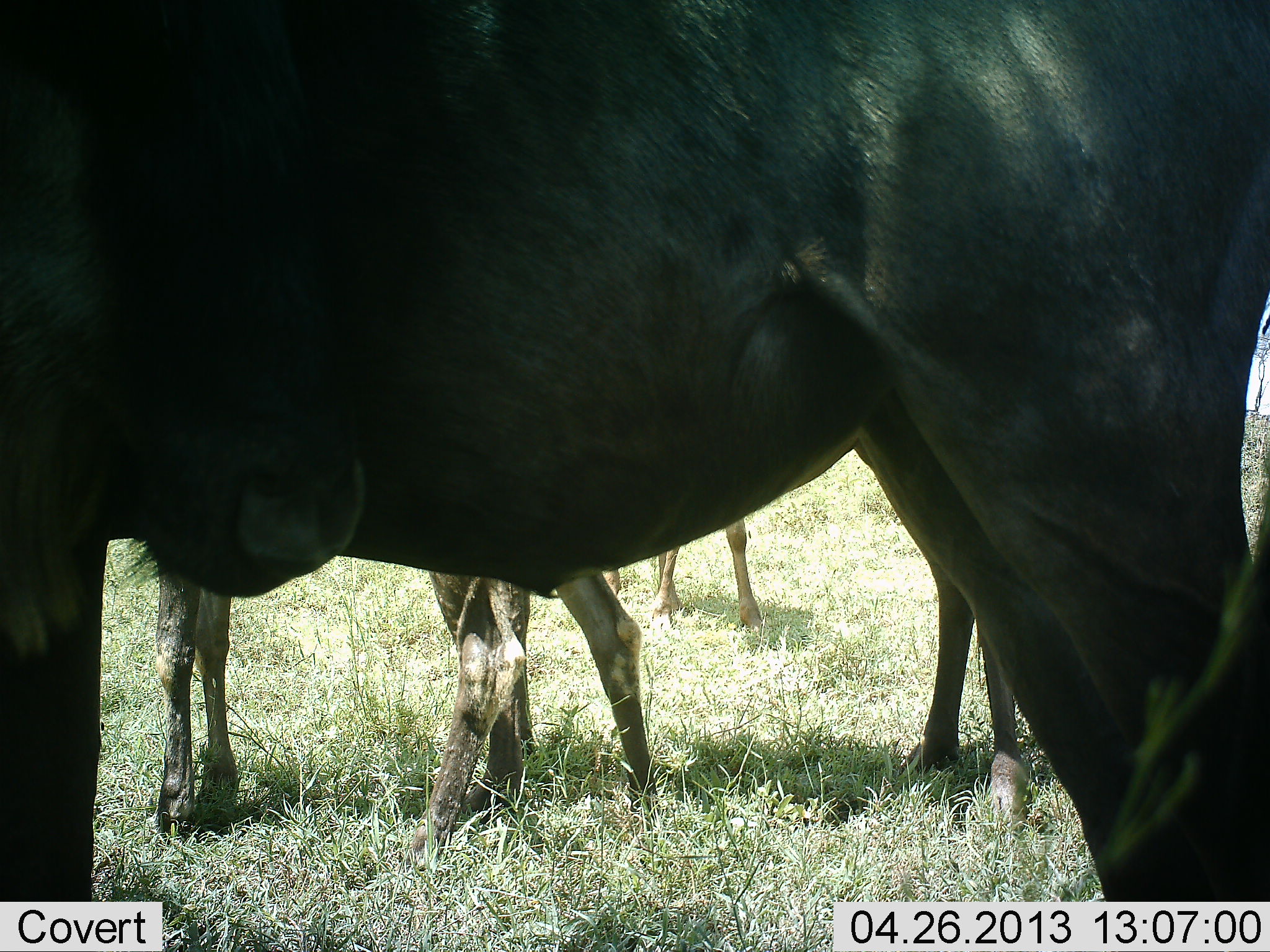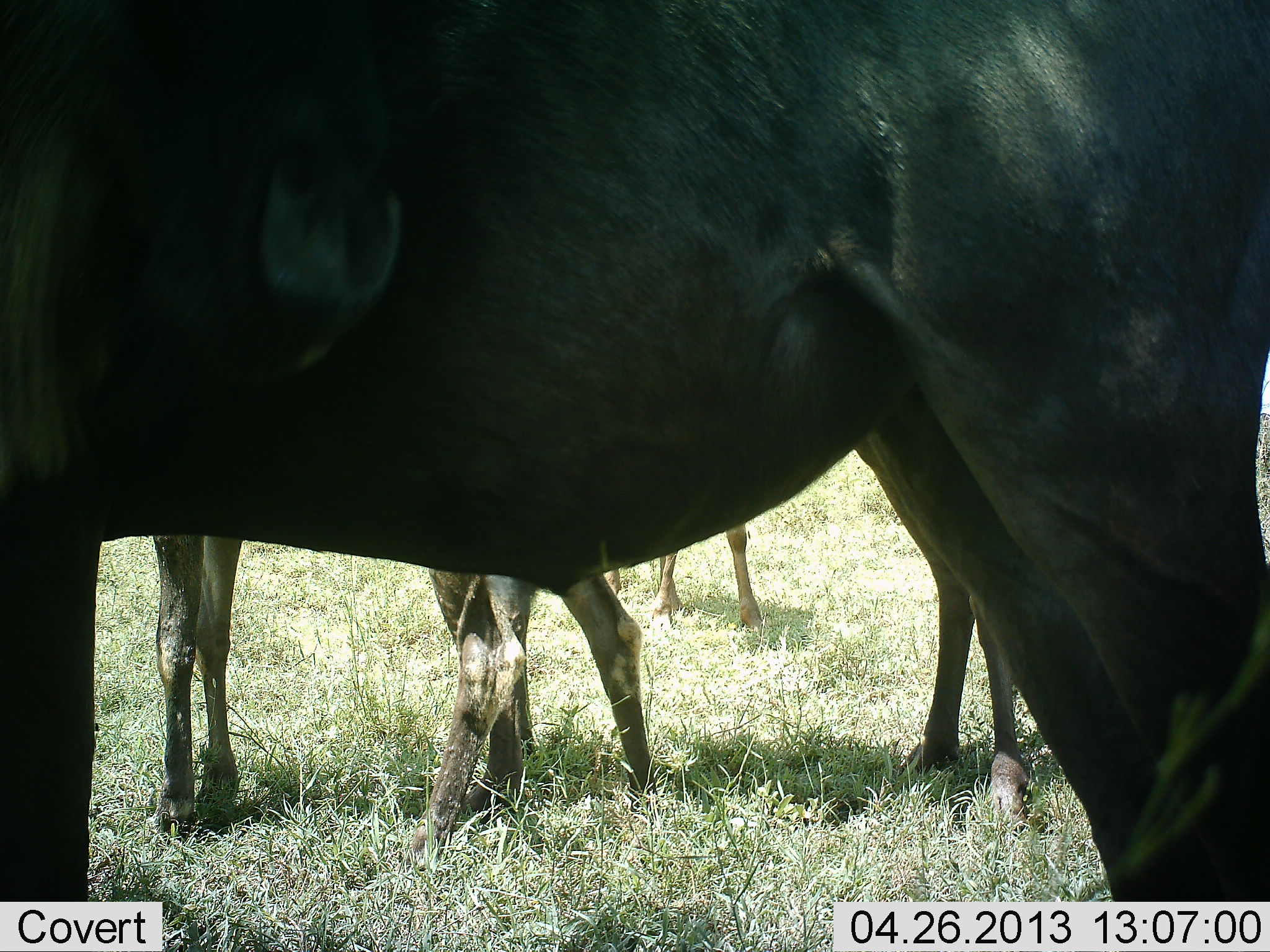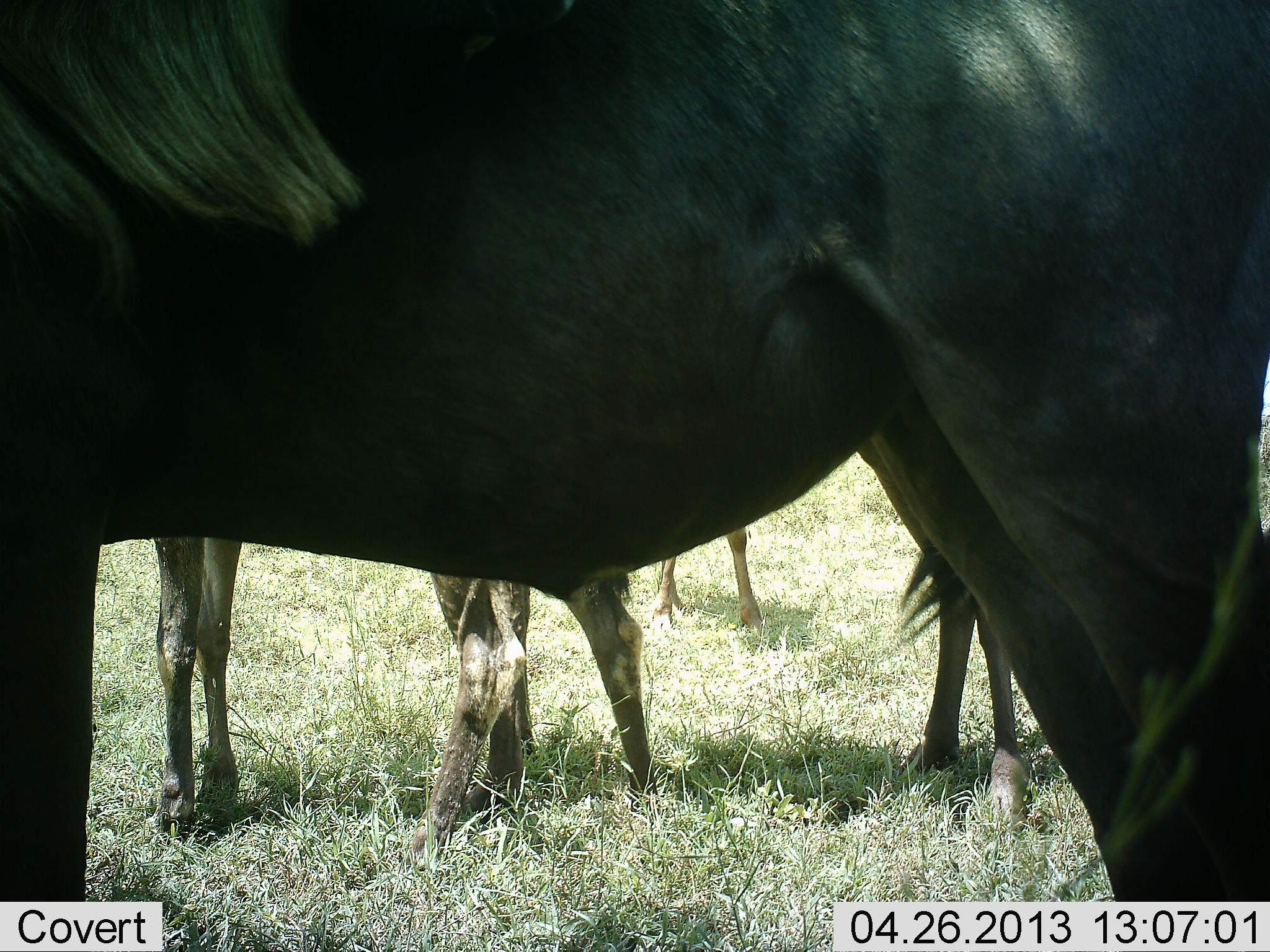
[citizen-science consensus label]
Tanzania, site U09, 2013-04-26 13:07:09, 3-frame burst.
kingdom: Animalia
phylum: Chordata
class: Mammalia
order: Artiodactyla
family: Bovidae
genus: Connochaetes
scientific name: Connochaetes taurinus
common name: blue wildebeest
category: wildebeest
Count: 4.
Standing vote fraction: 90%.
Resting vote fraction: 10%.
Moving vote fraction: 0%.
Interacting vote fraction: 0%.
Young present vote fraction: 30%.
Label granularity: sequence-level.